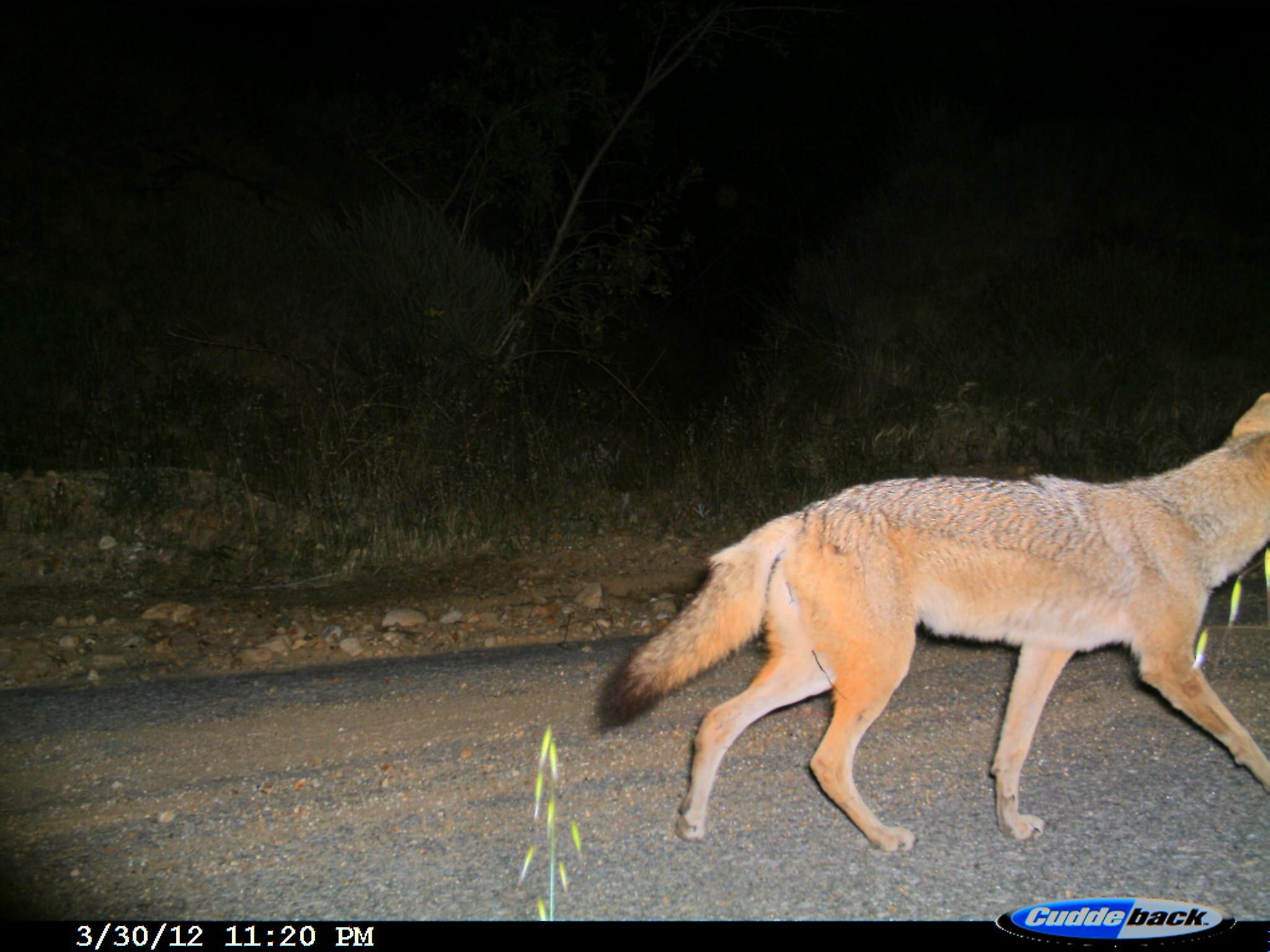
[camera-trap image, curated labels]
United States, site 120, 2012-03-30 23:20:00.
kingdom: Animalia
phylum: Chordata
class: Mammalia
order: Carnivora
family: Canidae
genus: Canis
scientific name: Canis latrans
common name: coyote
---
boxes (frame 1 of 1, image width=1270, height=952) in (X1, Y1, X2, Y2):
coyote: (587, 378, 1268, 863)